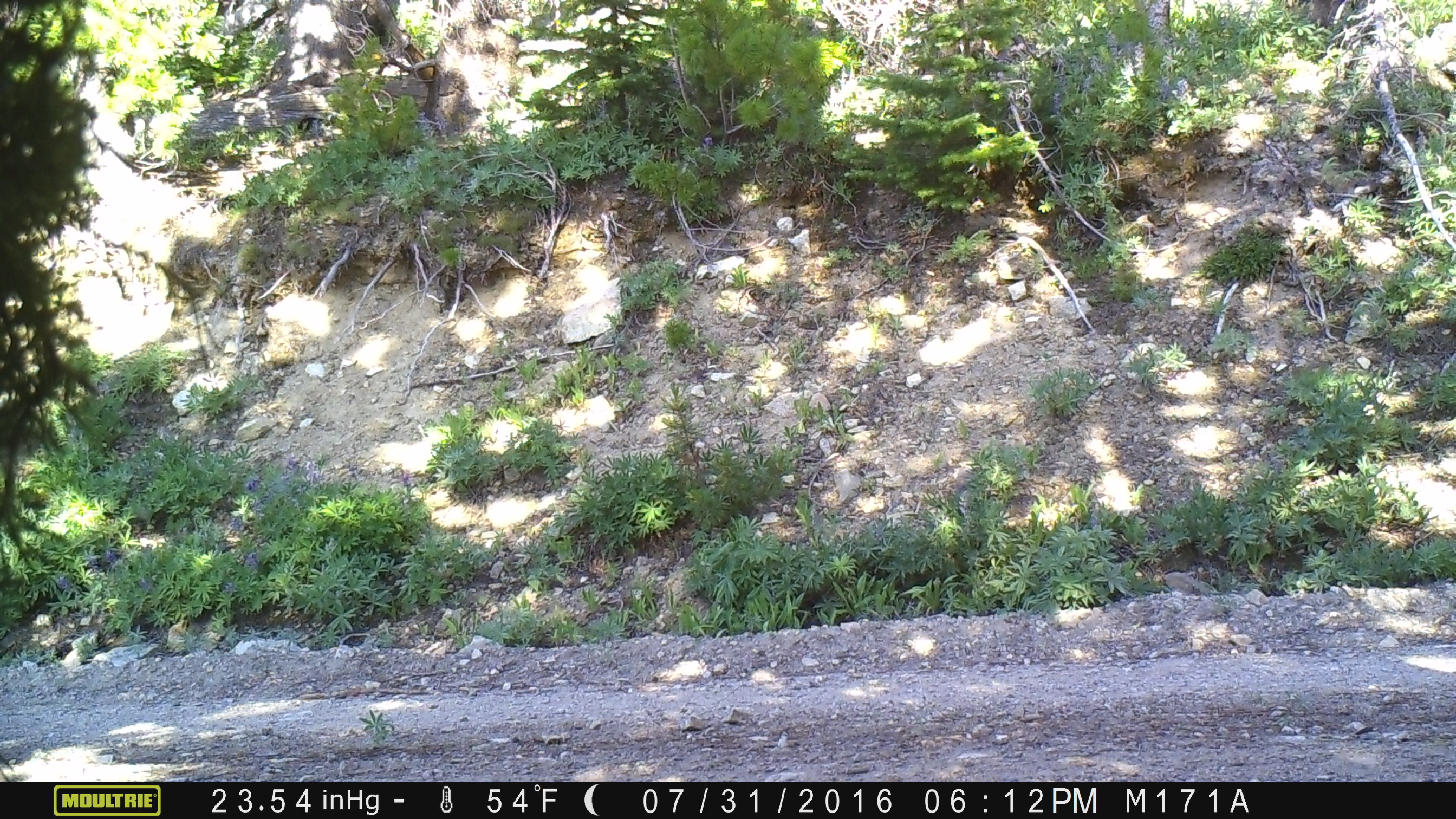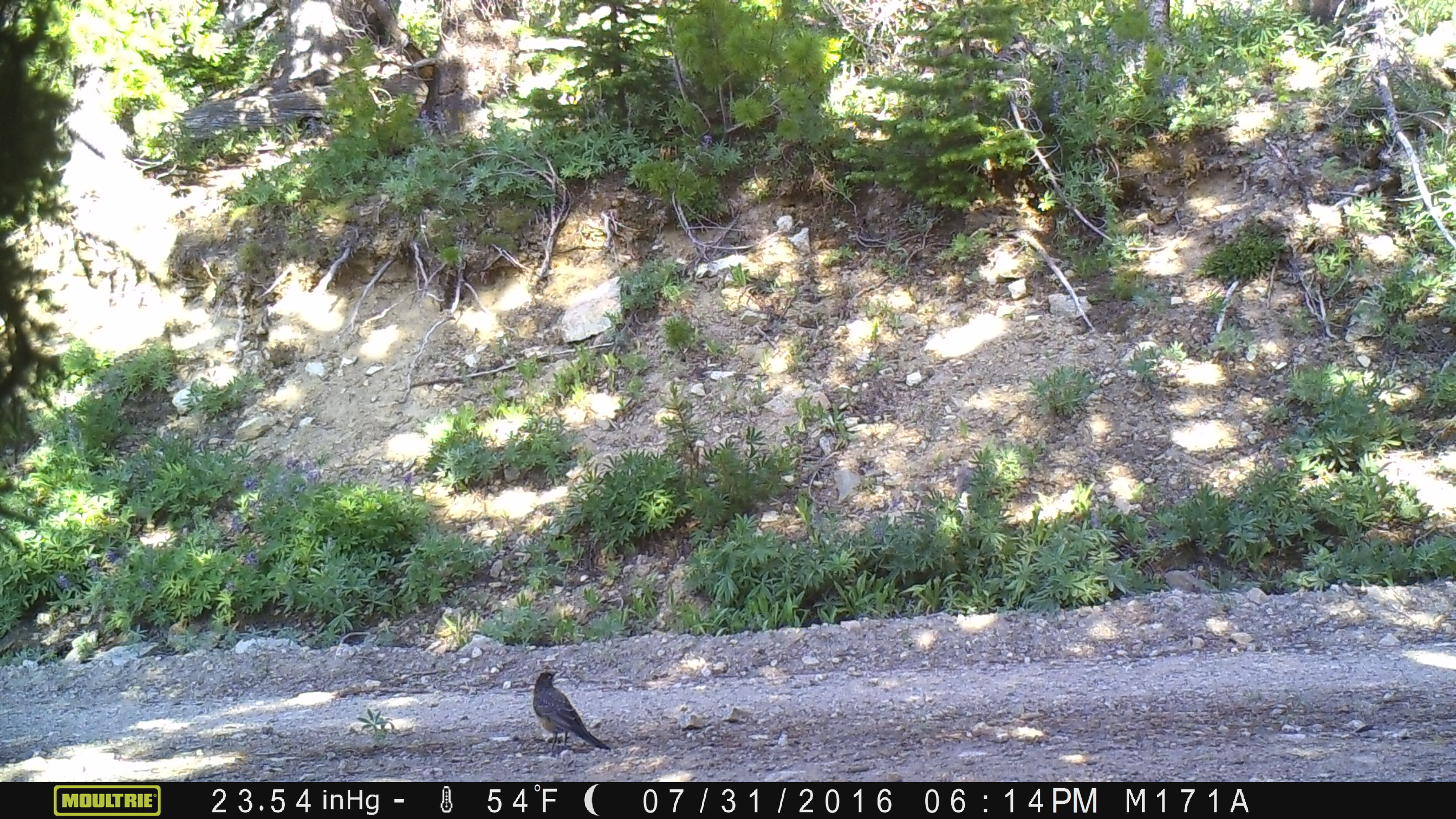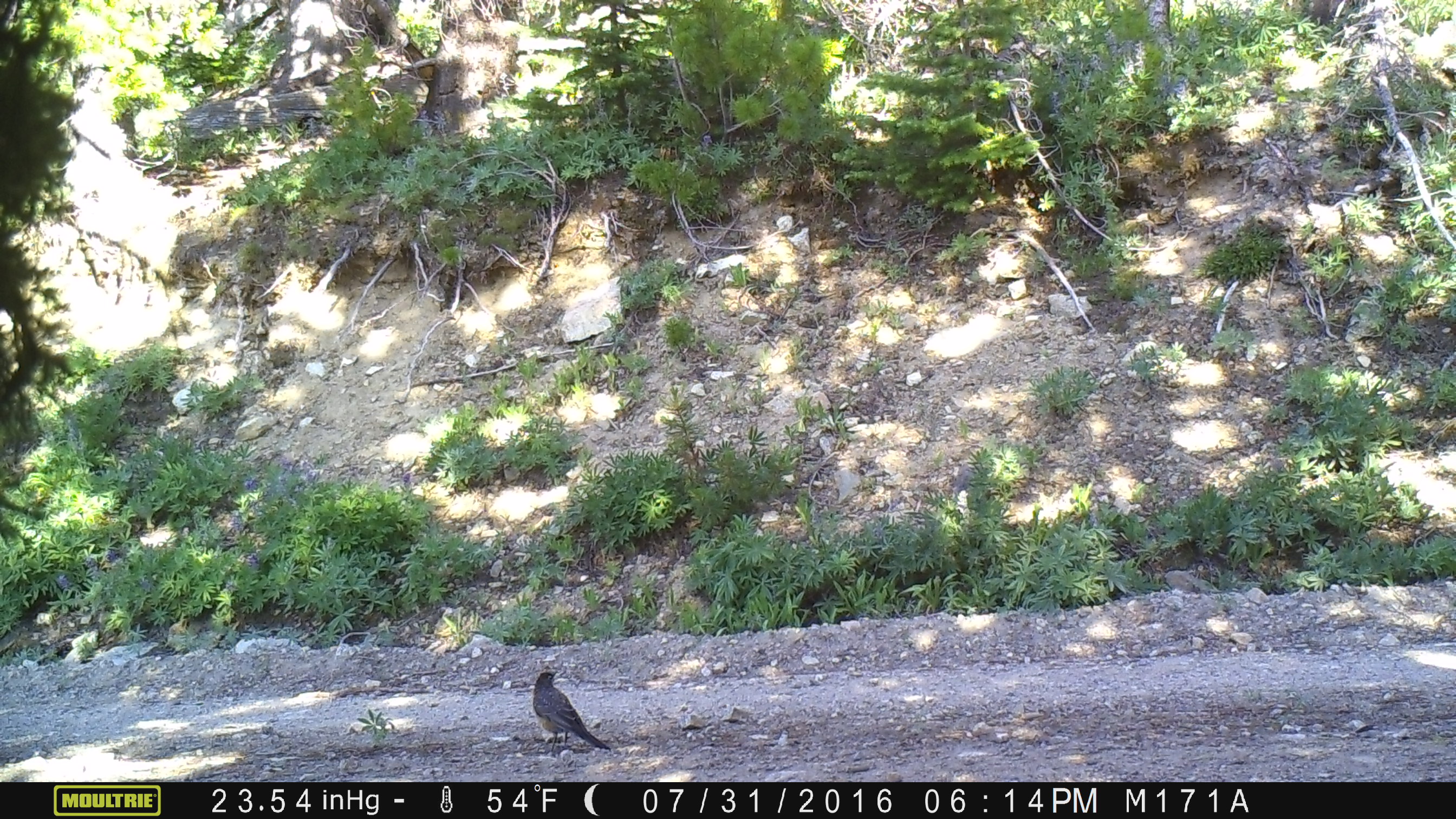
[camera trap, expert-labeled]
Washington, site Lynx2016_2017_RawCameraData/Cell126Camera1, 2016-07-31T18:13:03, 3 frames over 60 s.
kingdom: Animalia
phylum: Chordata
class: Aves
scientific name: Aves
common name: birds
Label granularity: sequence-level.